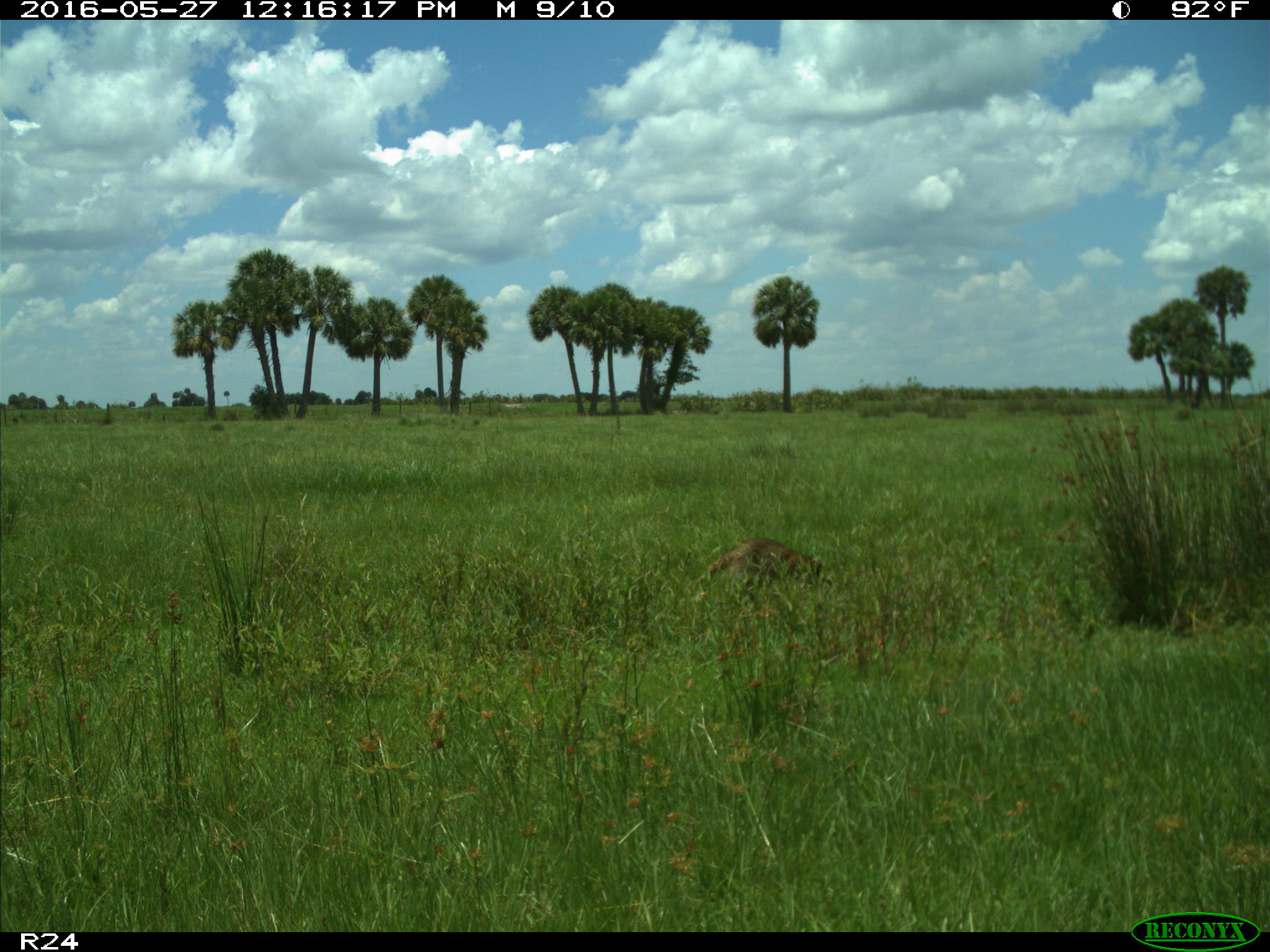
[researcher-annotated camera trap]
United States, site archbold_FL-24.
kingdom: Animalia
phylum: Chordata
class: Mammalia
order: Carnivora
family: Procyonidae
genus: Procyon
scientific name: Procyon lotor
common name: common raccoon